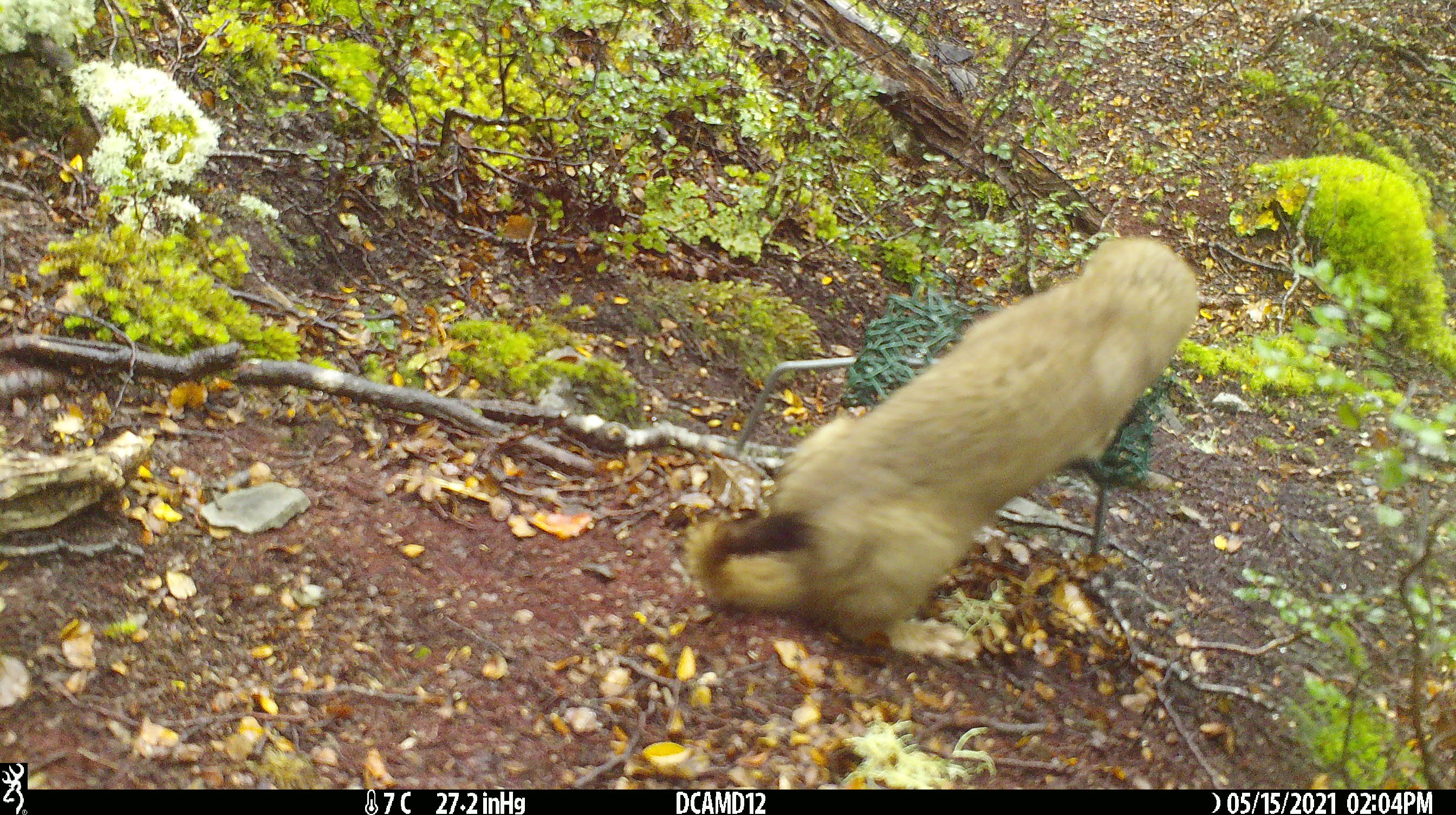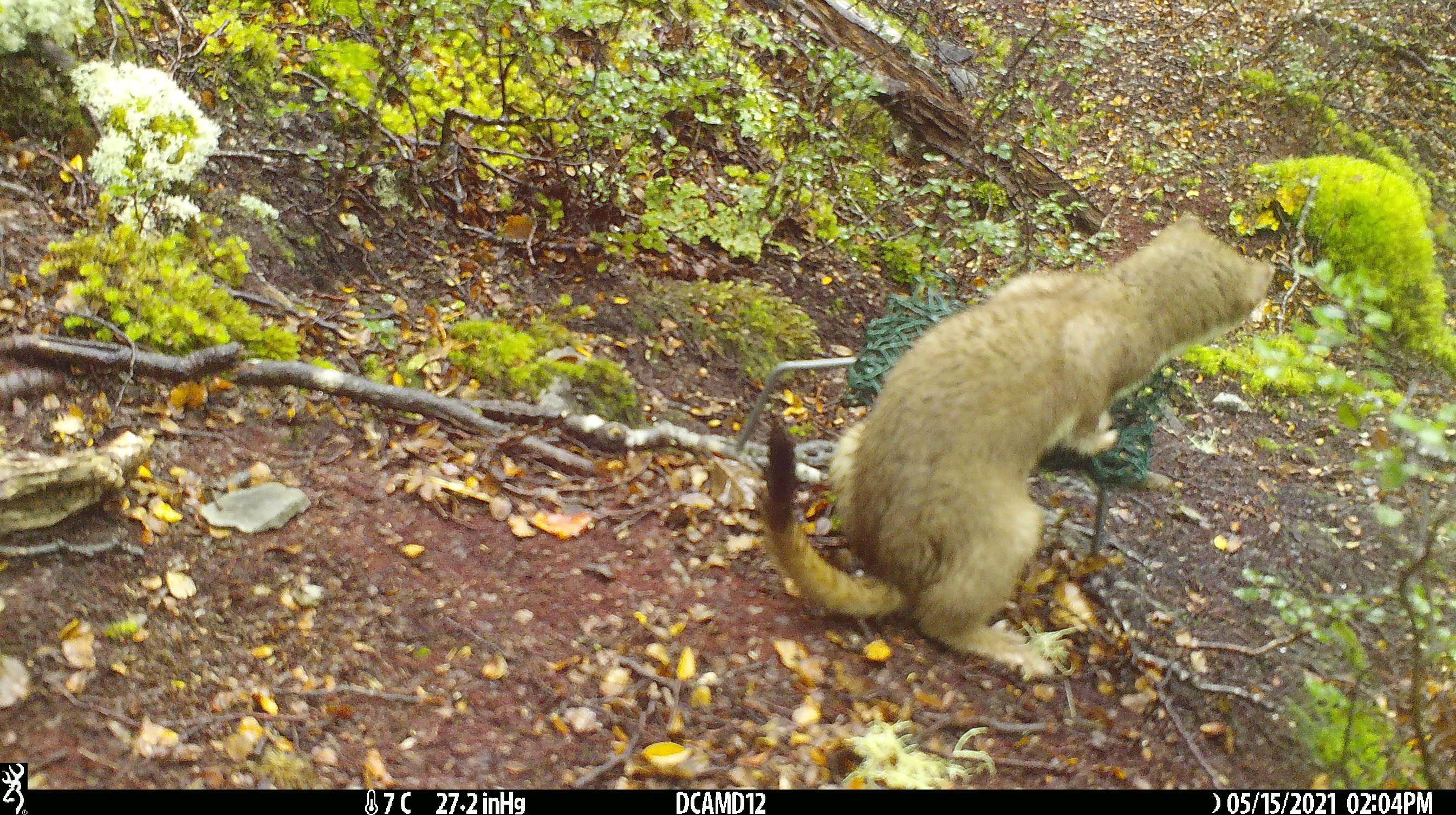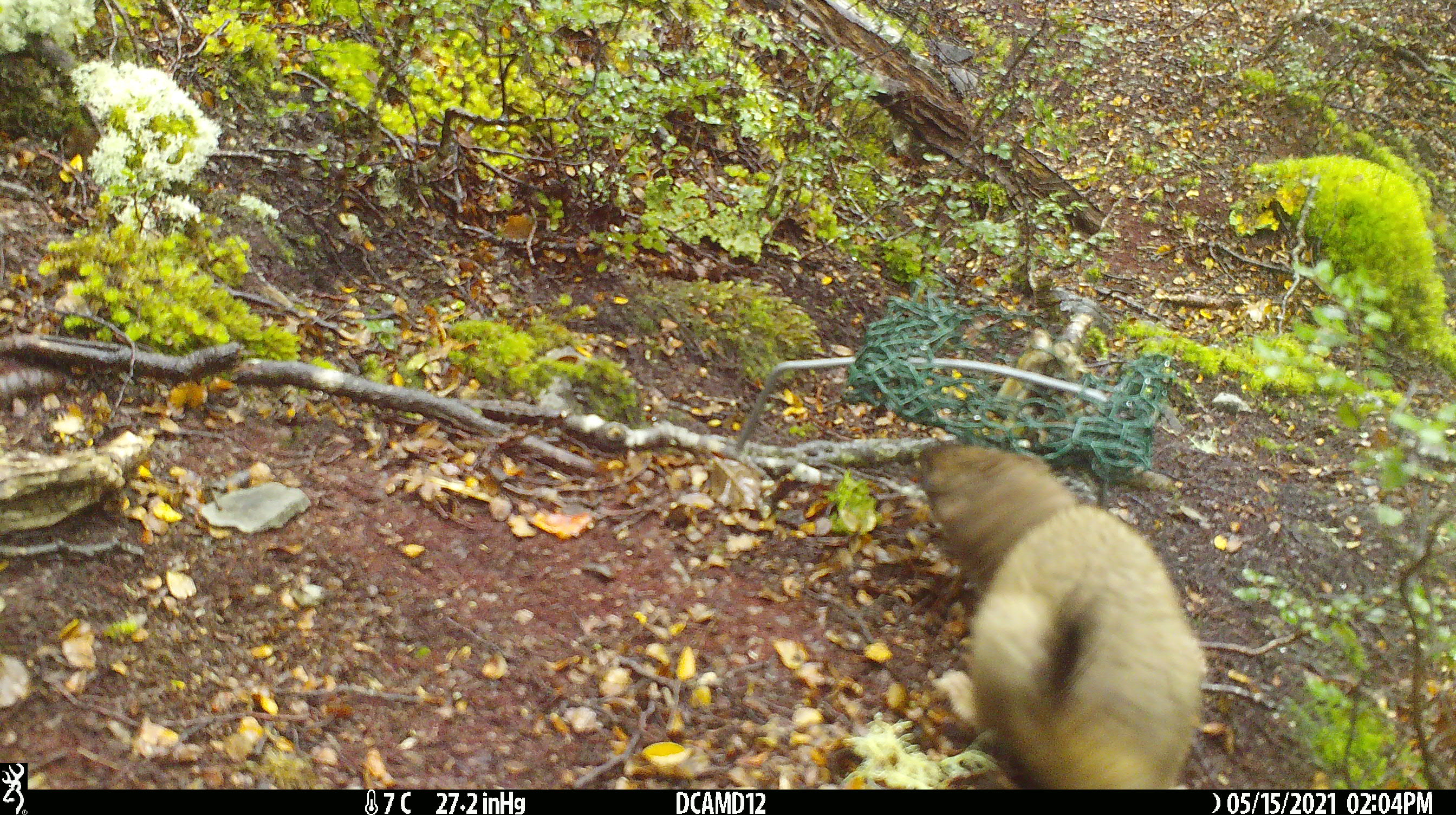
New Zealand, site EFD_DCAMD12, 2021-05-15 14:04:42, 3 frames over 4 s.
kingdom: Animalia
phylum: Chordata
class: Mammalia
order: Carnivora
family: Mustelidae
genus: Mustela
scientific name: Mustela erminea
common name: stoat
Stoat (Mustela erminea).